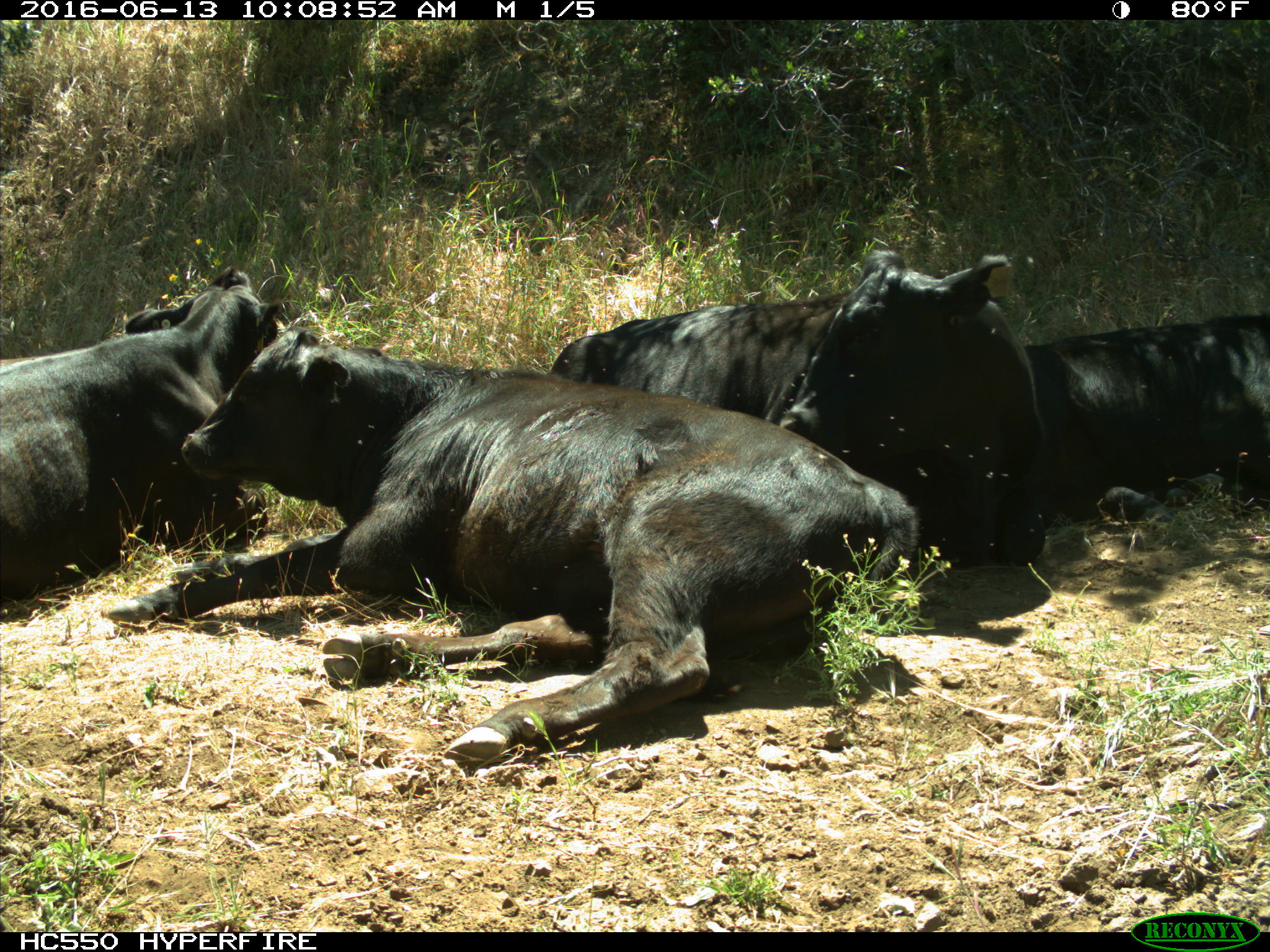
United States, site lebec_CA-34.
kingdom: Animalia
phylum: Chordata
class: Mammalia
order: Artiodactyla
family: Bovidae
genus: Bos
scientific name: Bos taurus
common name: domestic cow